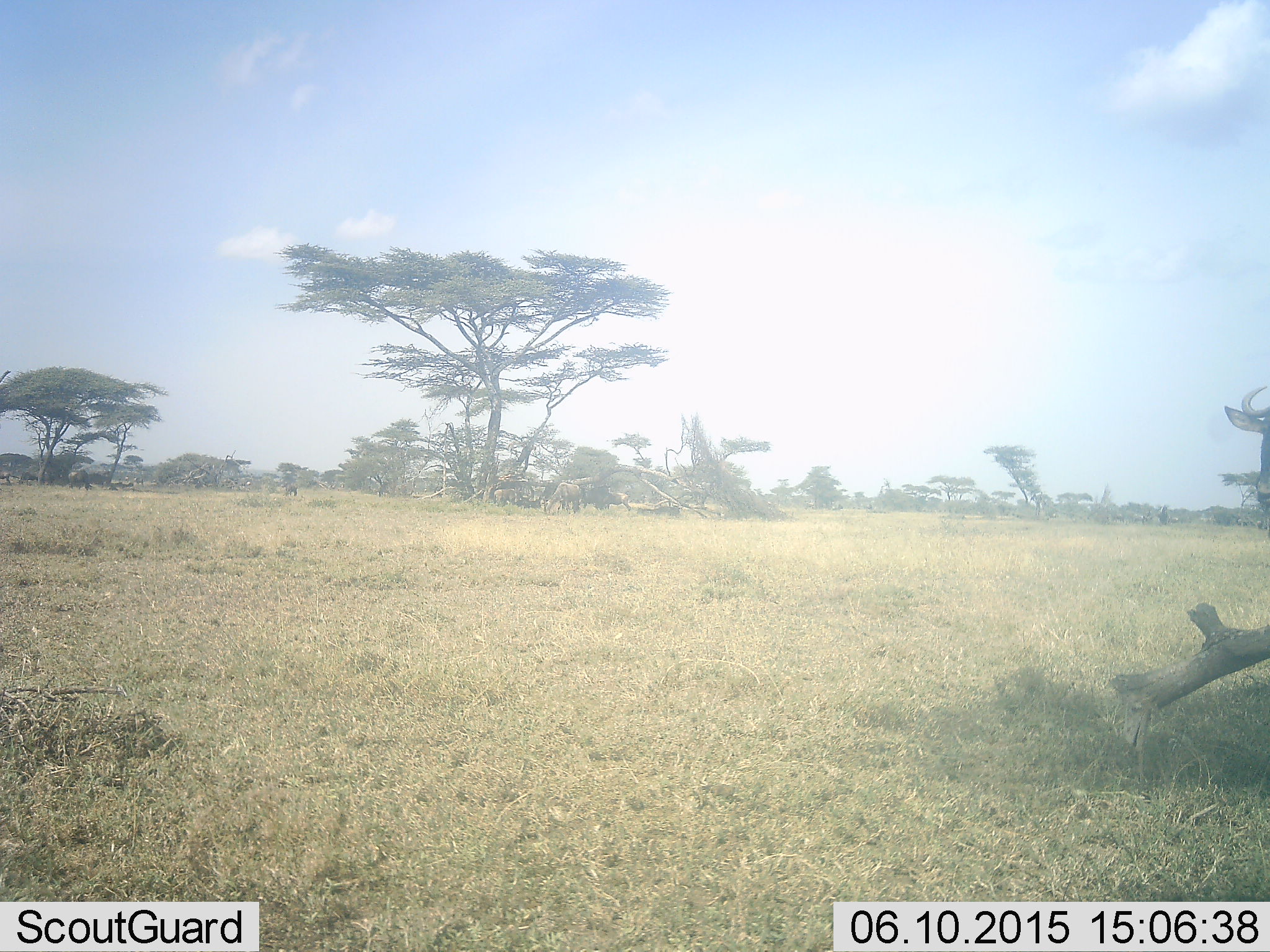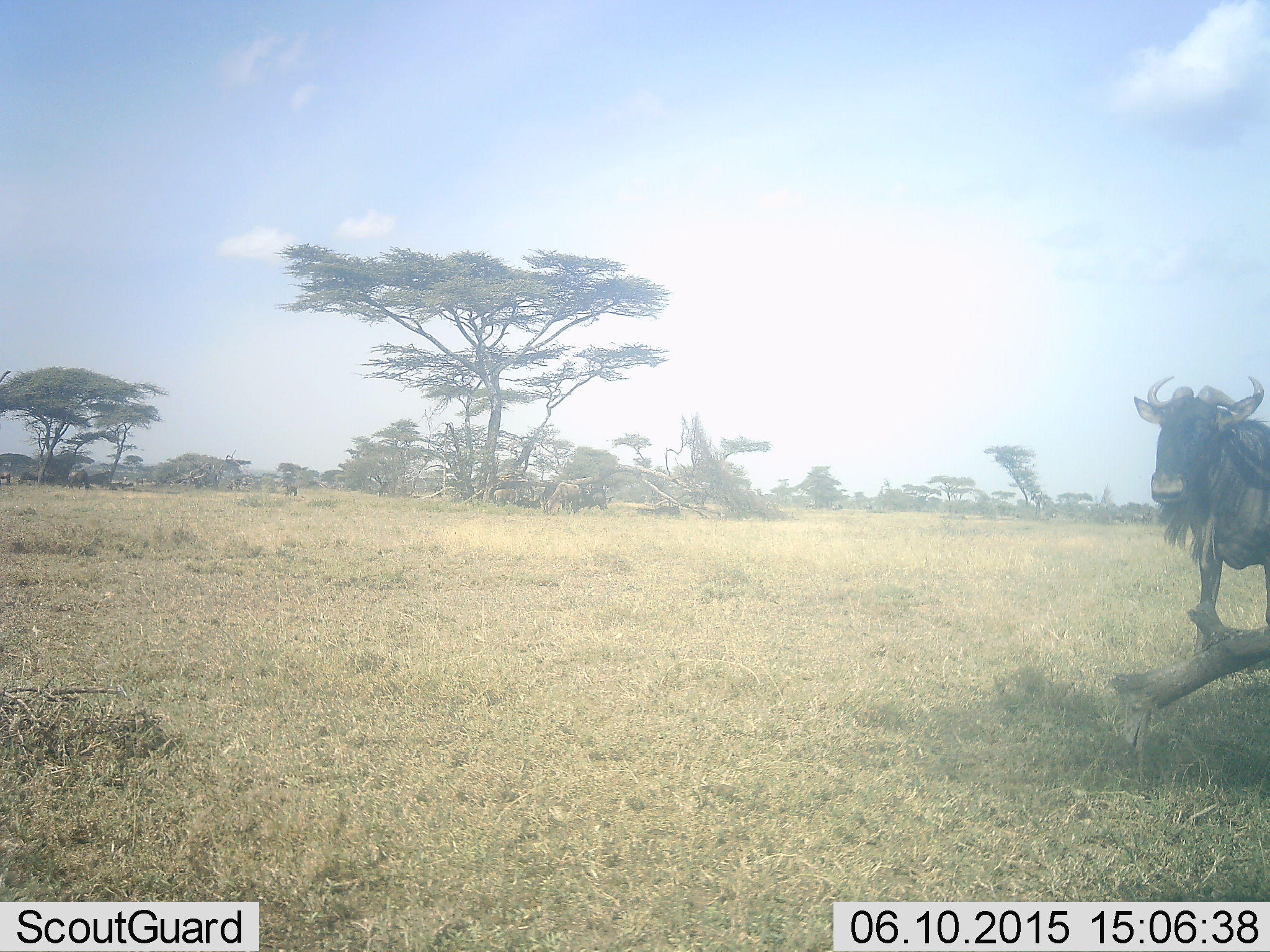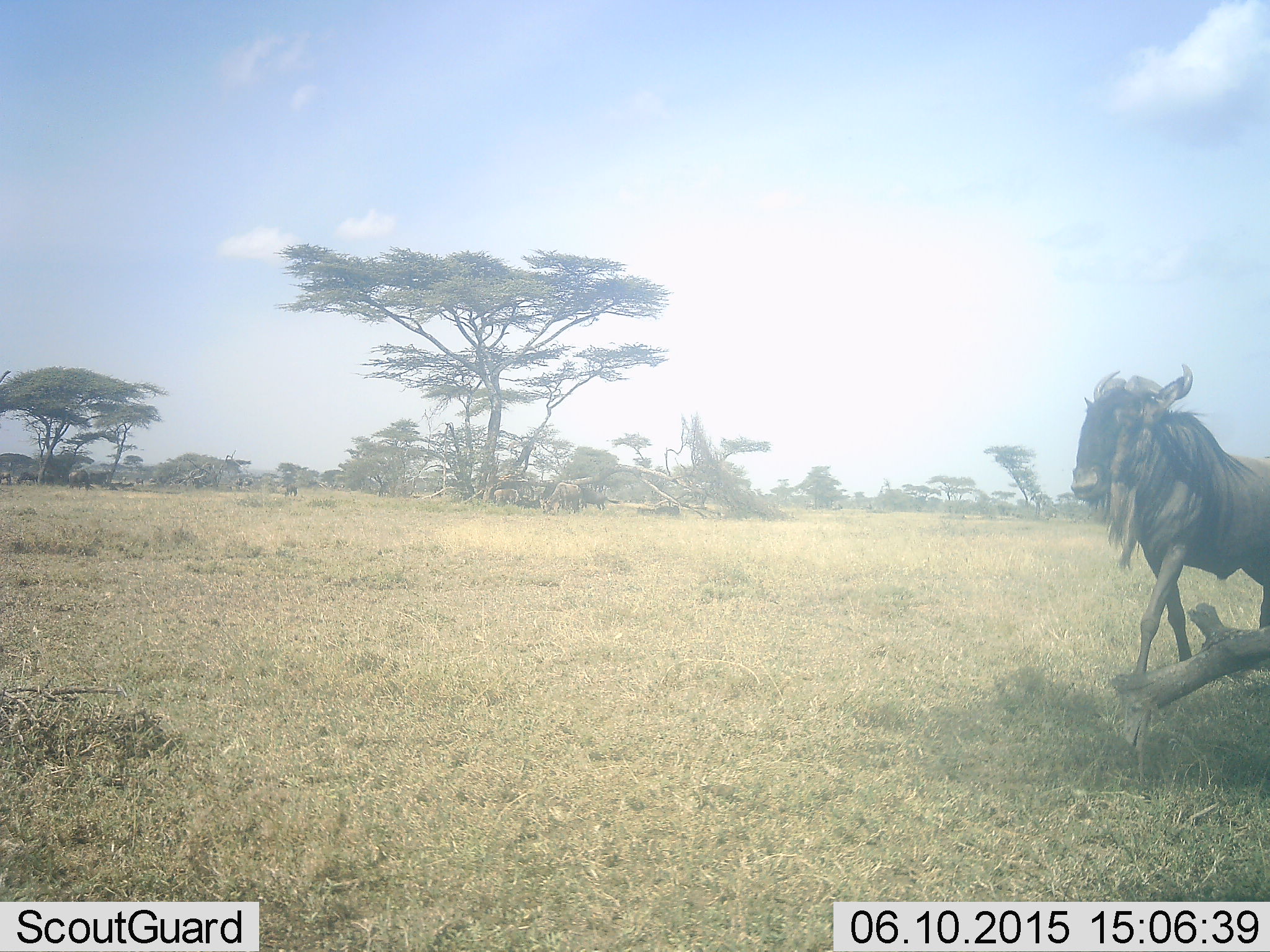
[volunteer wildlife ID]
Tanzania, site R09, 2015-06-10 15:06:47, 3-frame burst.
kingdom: Animalia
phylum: Chordata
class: Mammalia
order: Artiodactyla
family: Bovidae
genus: Connochaetes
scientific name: Connochaetes taurinus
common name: blue wildebeest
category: wildebeest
Wildebeest (blue wildebeest) (Connochaetes taurinus), count 2. Behavior (volunteer vote fractions): standing 40%, resting 0%, moving 90%, interacting 0%. Young present (vote fraction): 0%. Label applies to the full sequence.